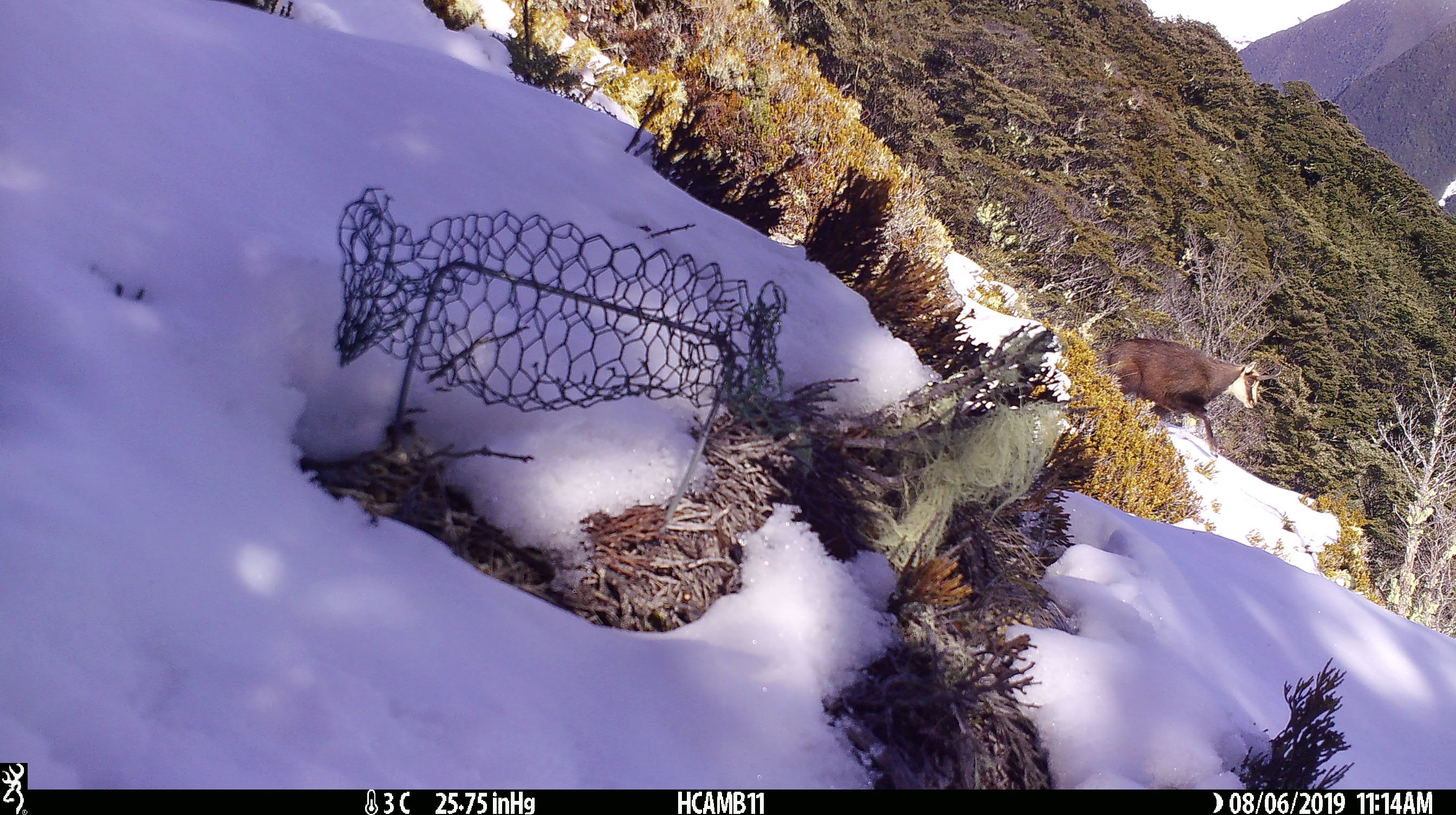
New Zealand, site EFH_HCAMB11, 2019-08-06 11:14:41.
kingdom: Animalia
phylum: Chordata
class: Mammalia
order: Artiodactyla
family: Bovidae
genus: Rupicapra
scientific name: Rupicapra rupicapra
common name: alpine chamois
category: chamois